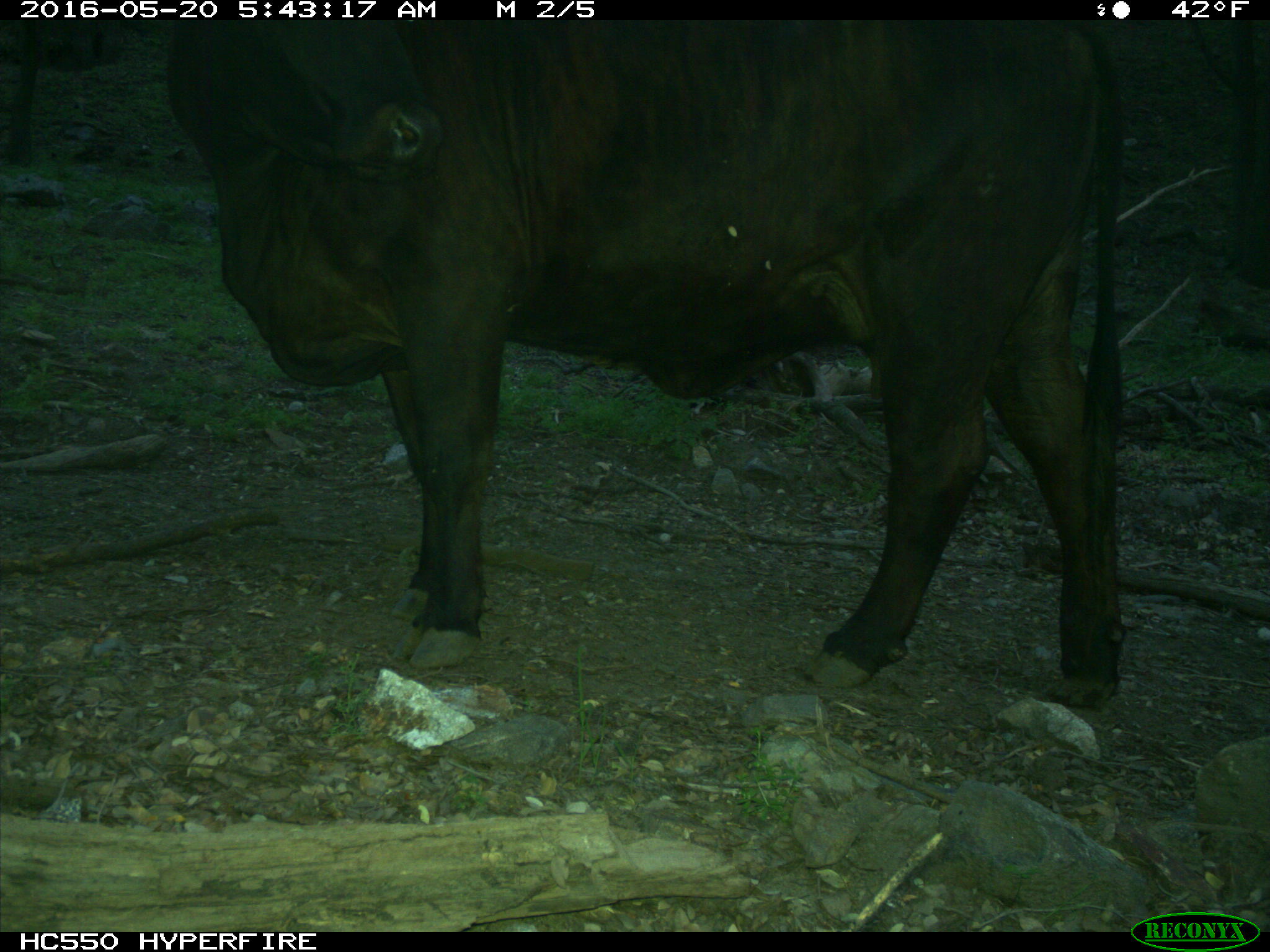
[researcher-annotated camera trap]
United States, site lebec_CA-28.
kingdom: Animalia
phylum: Chordata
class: Mammalia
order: Artiodactyla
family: Bovidae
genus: Bos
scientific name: Bos taurus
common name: domestic cow